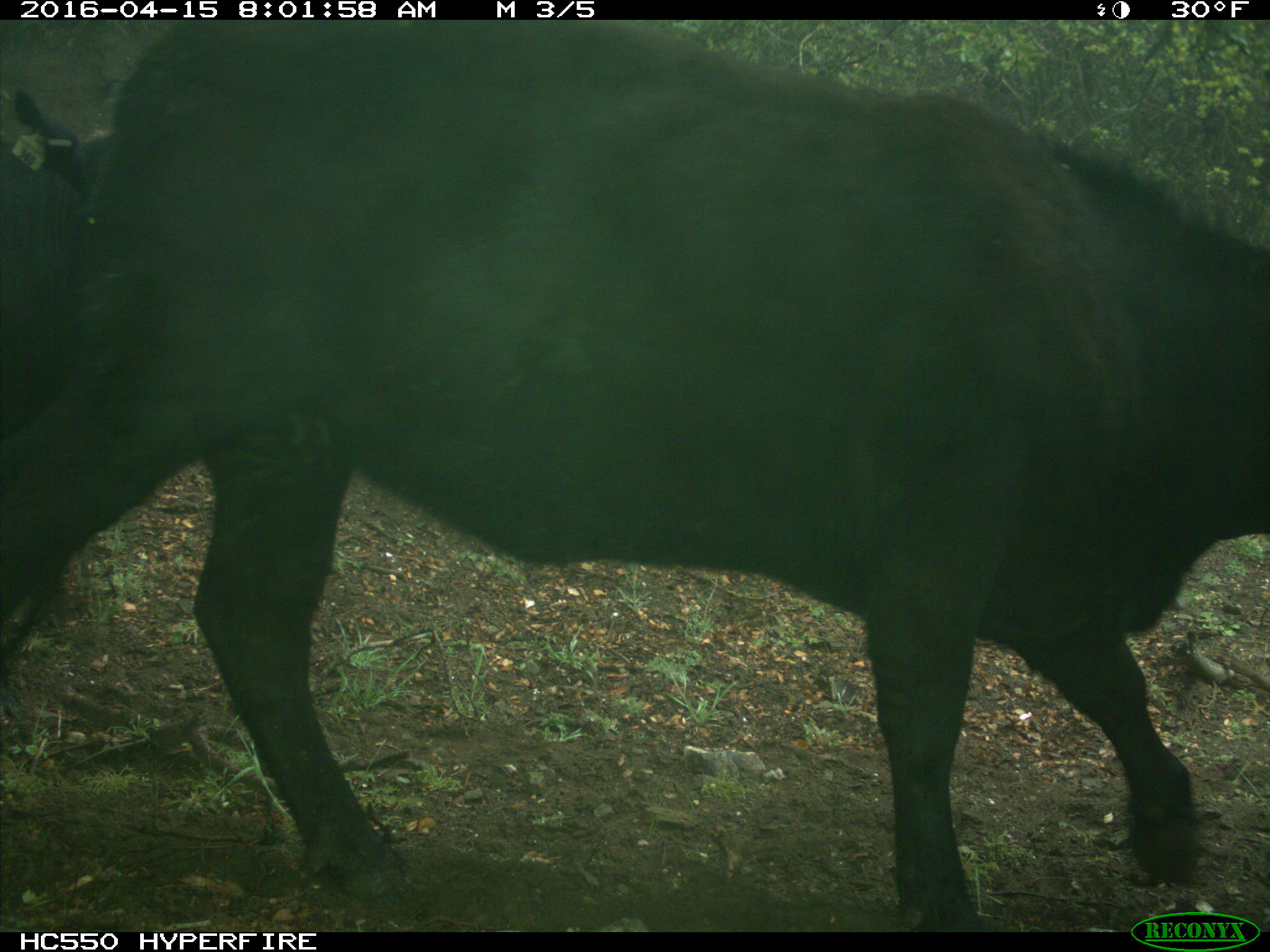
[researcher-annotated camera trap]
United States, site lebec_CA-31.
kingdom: Animalia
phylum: Chordata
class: Mammalia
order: Artiodactyla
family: Bovidae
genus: Bos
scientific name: Bos taurus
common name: domestic cow